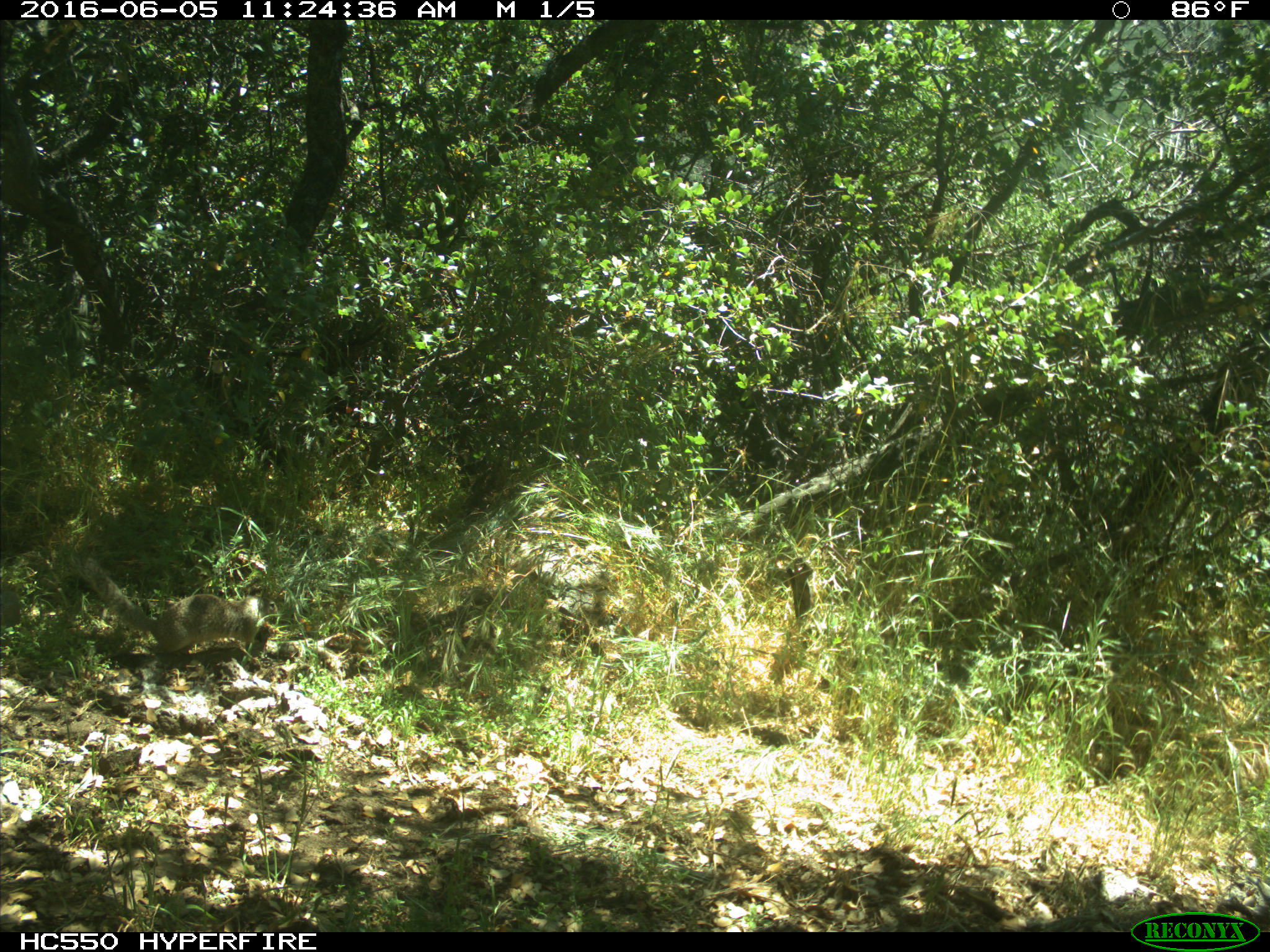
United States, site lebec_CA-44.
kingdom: Animalia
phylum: Chordata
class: Mammalia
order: Rodentia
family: Sciuridae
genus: Otospermophilus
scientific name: Otospermophilus beecheyi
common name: california ground squirrel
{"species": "Otospermophilus beecheyi (california ground squirrel)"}